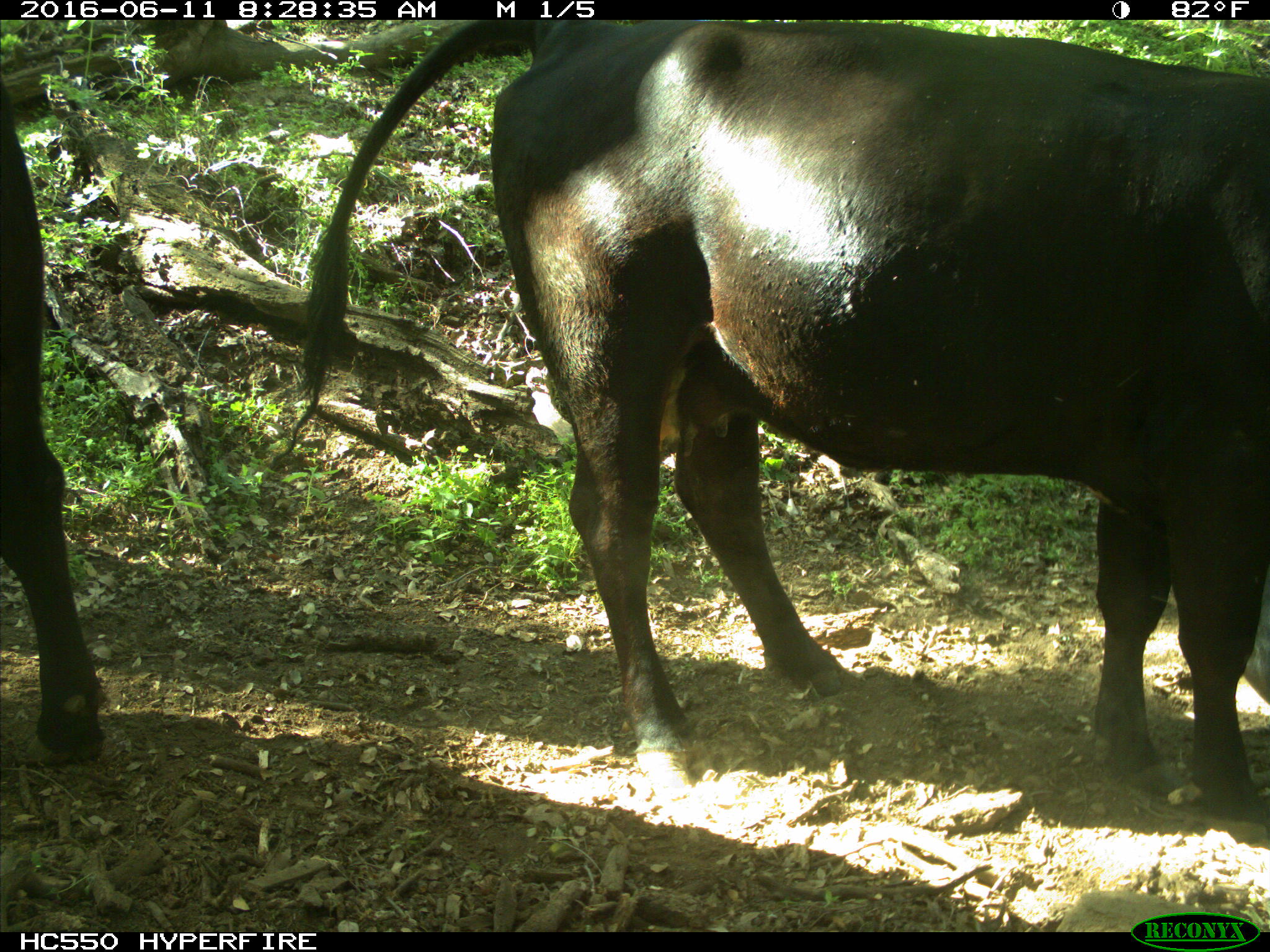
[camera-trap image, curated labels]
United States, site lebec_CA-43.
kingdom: Animalia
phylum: Chordata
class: Mammalia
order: Artiodactyla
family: Bovidae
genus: Bos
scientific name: Bos taurus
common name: domestic cow